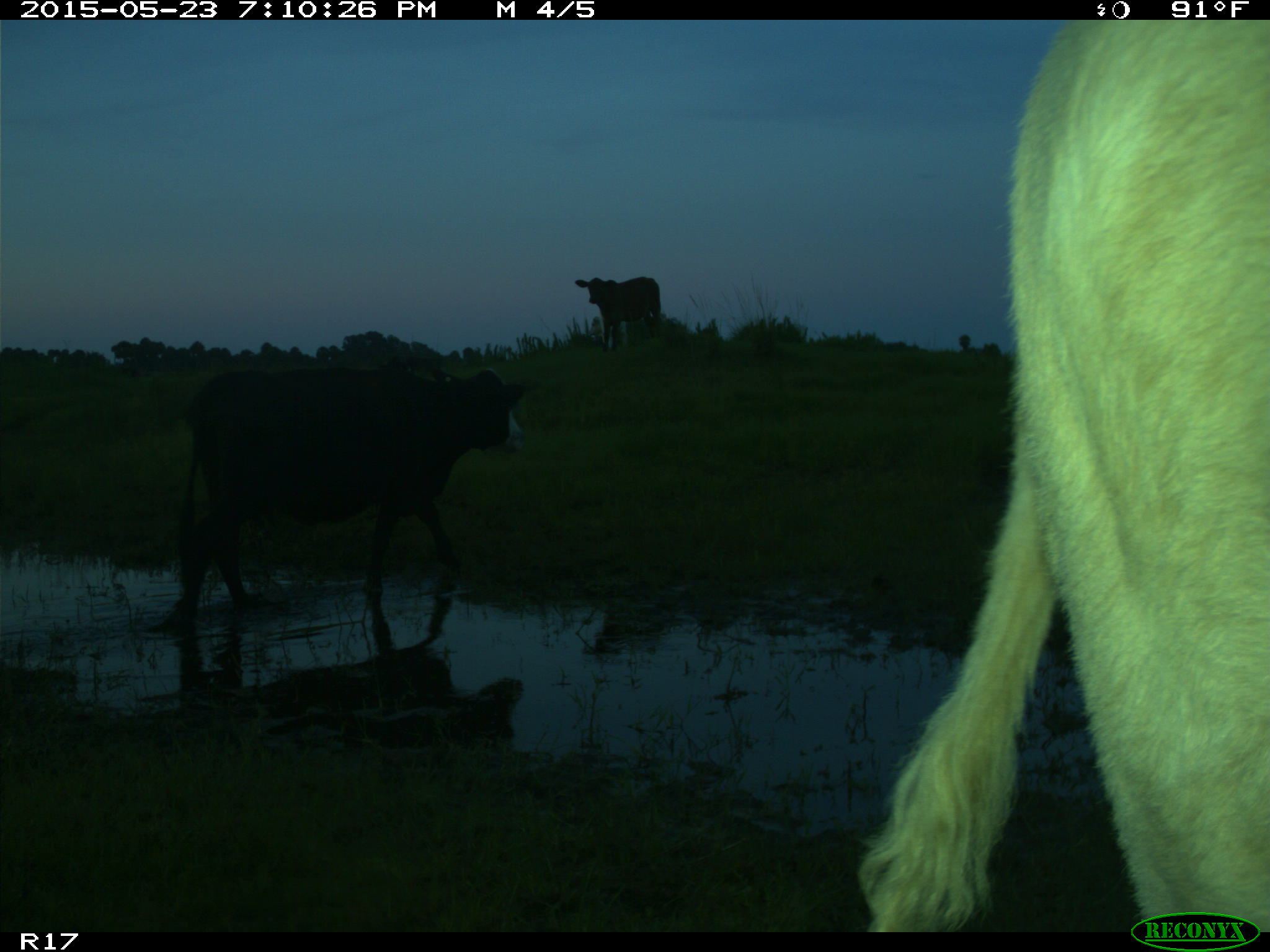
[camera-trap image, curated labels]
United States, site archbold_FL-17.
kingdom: Animalia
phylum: Chordata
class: Mammalia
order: Artiodactyla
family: Bovidae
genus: Bos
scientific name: Bos taurus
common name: domestic cow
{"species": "Bos taurus (domestic cow)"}